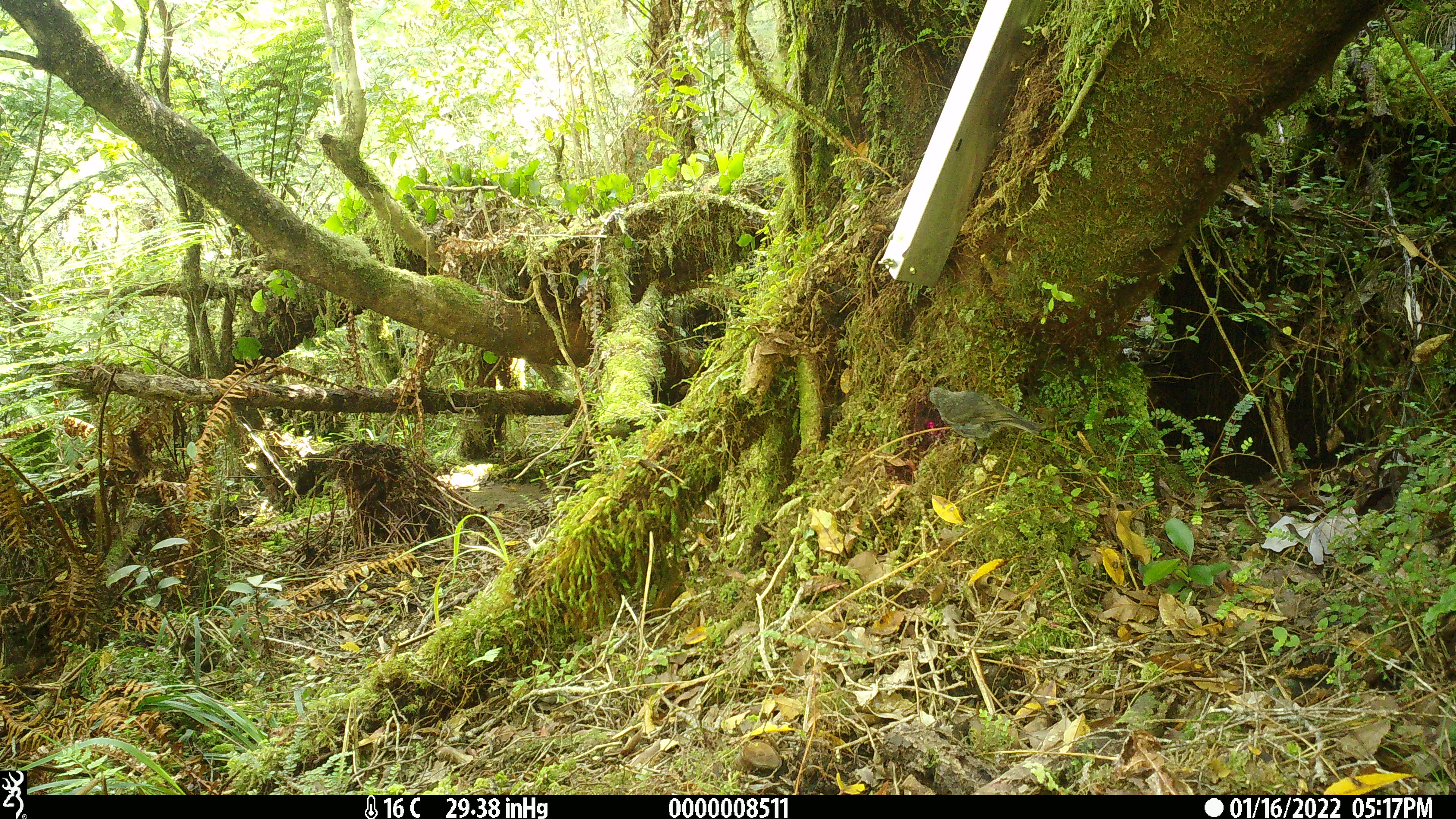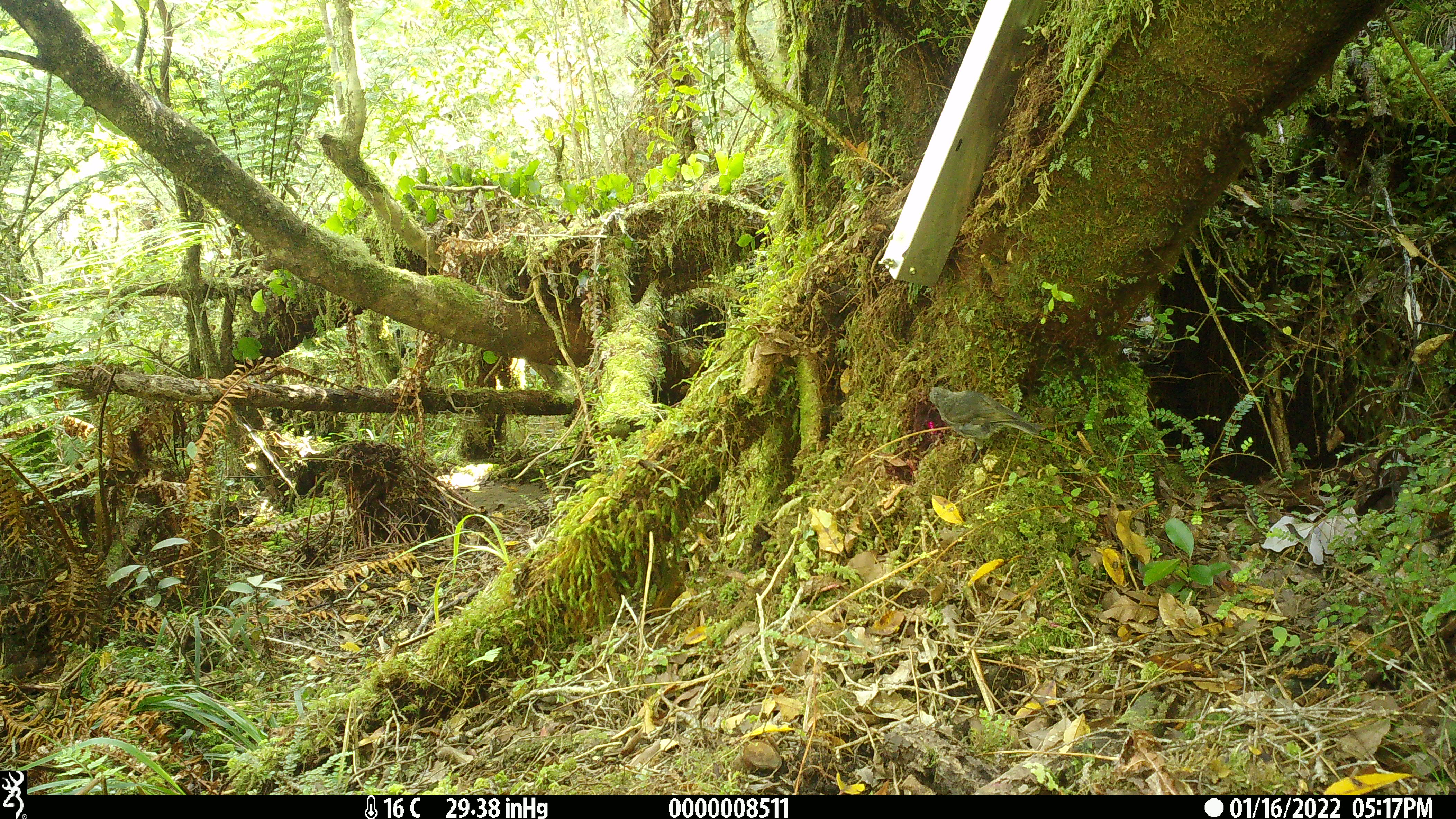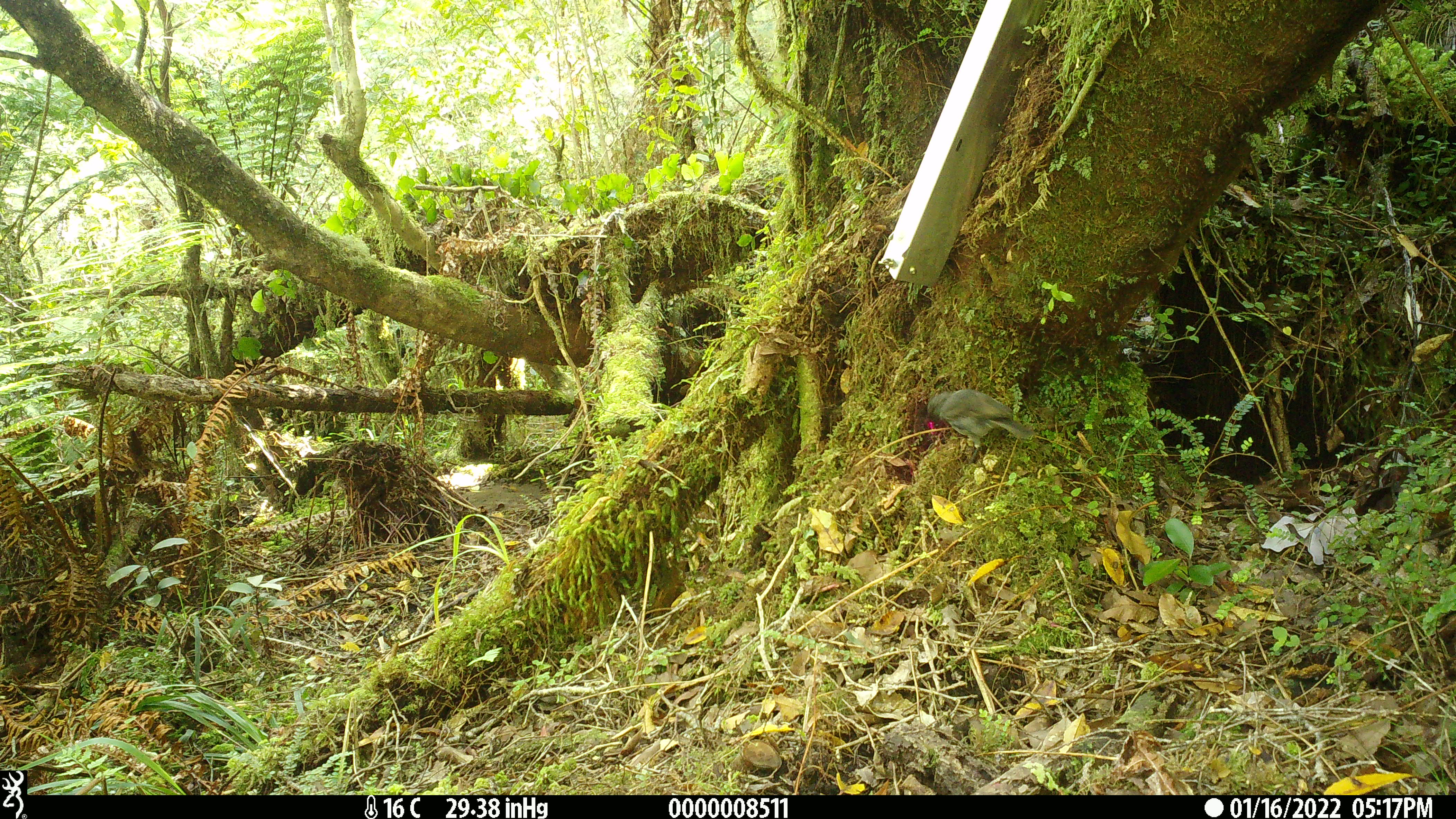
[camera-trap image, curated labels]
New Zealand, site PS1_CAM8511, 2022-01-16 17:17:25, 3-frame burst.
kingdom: Animalia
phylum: Chordata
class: Aves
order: Passeriformes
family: Petroicidae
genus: Petroica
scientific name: Petroica australis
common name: new zealand robin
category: robin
Robin (new zealand robin) (Petroica australis).